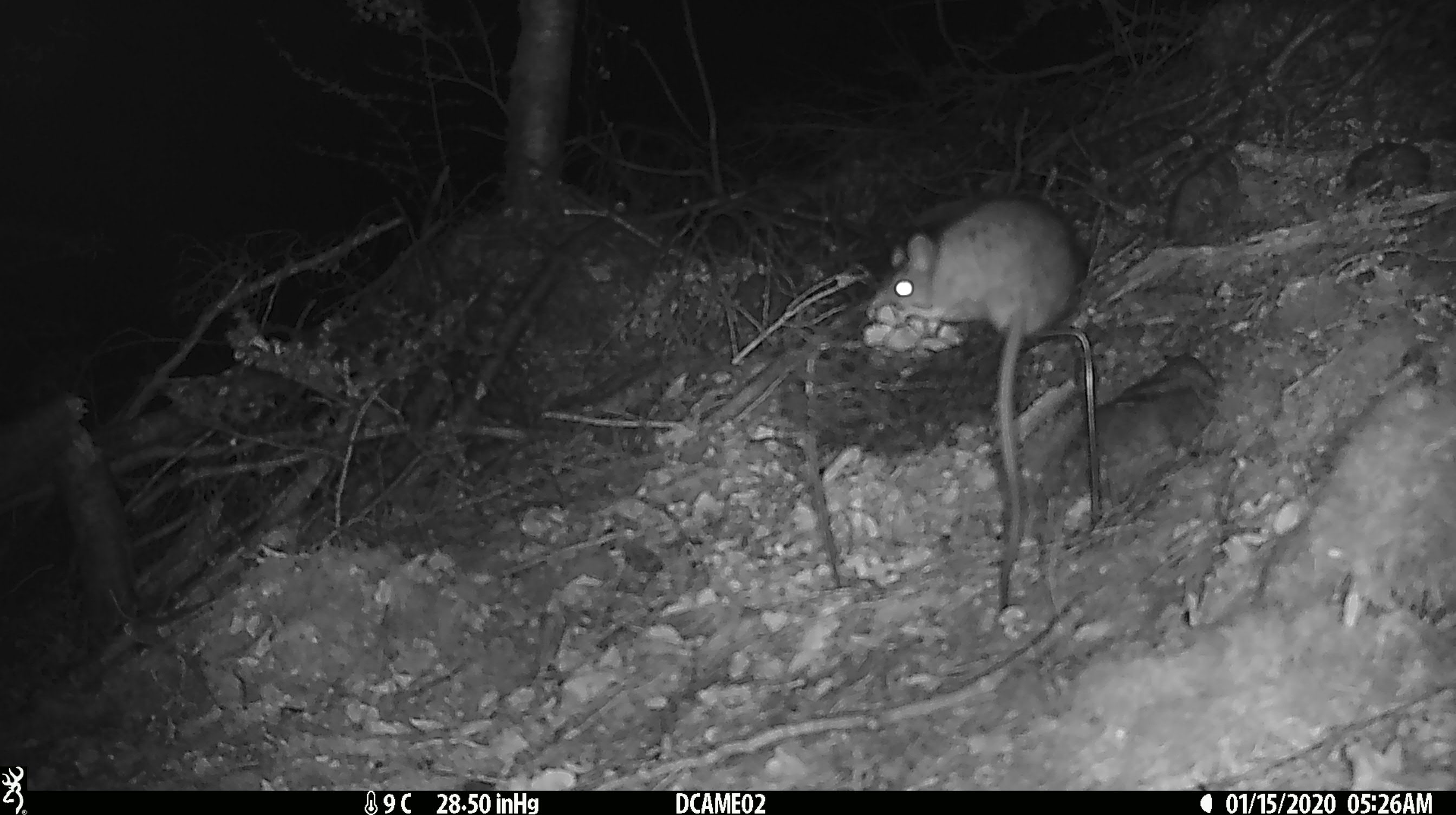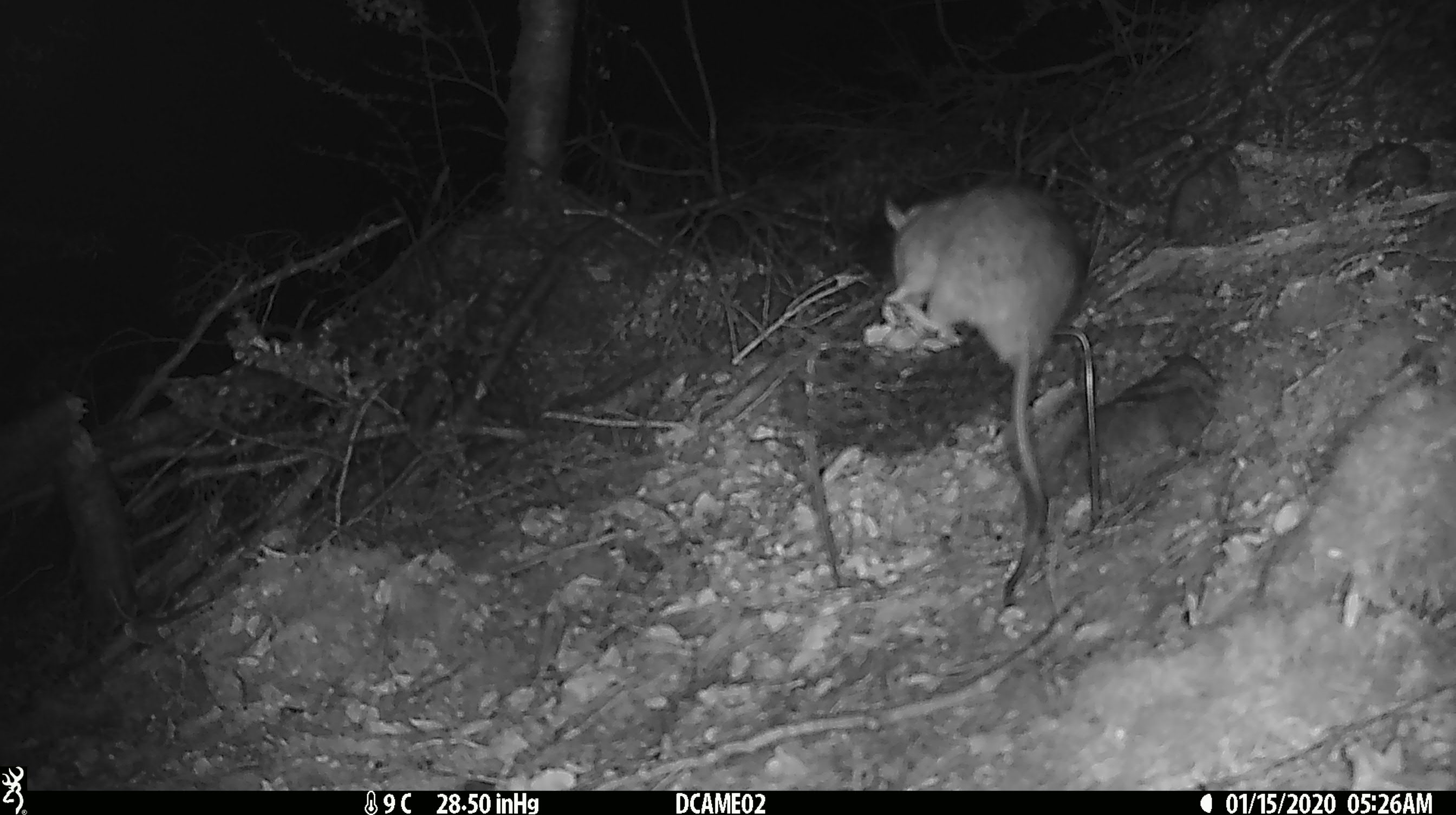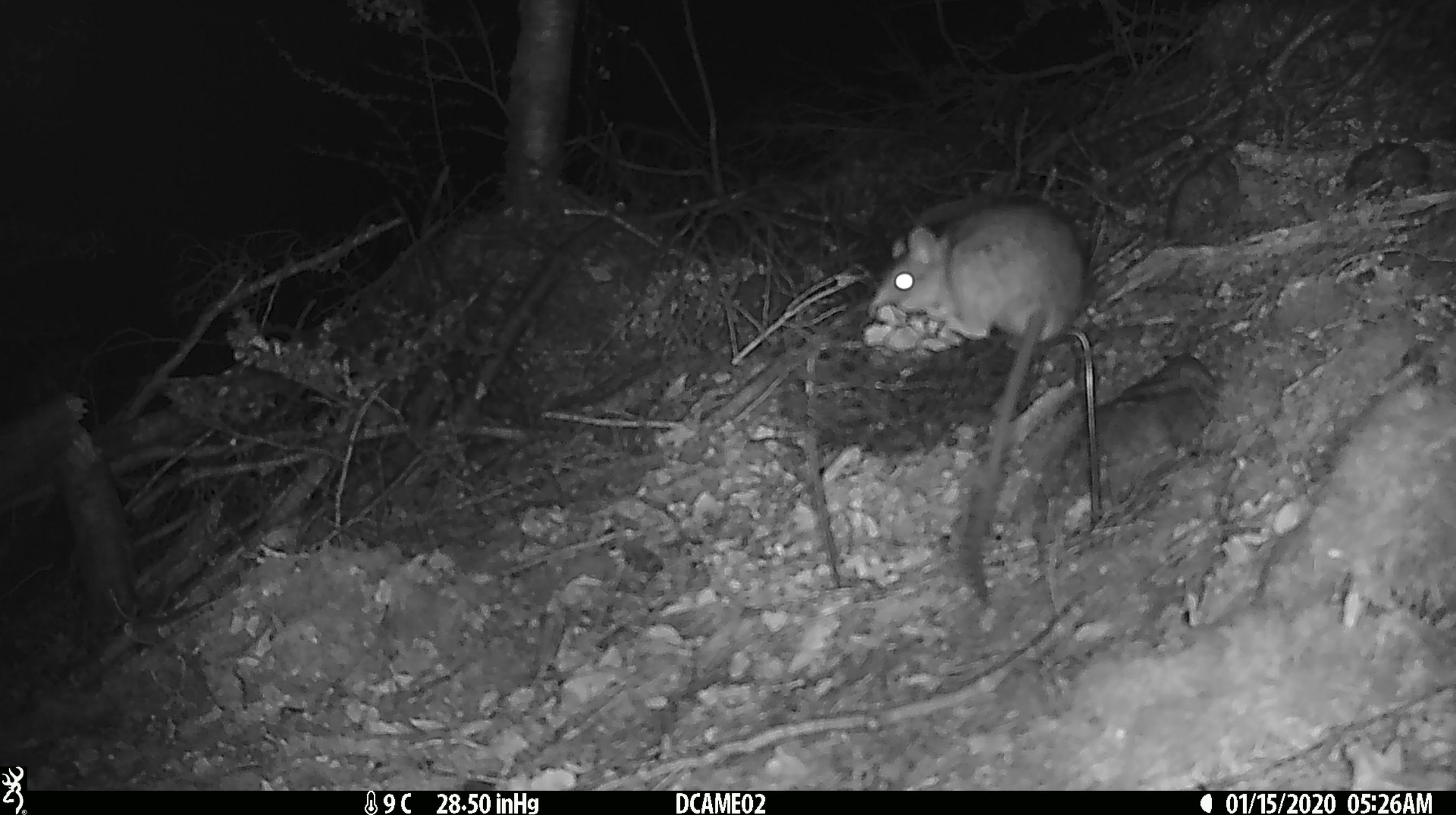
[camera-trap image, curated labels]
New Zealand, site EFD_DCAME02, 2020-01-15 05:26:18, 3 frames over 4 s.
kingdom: Animalia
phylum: Chordata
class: Mammalia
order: Rodentia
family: Muridae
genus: Rattus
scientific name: Rattus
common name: rat